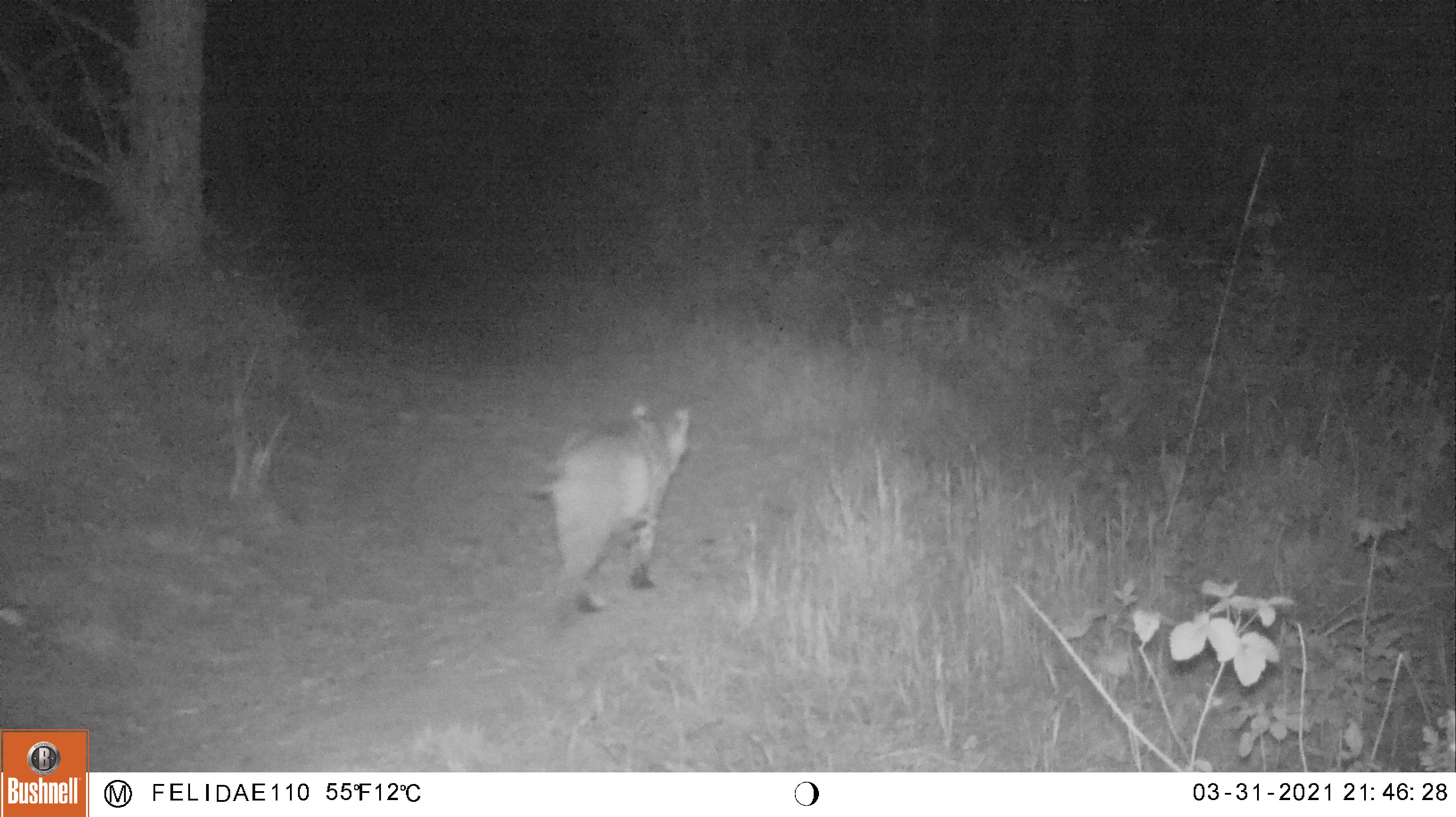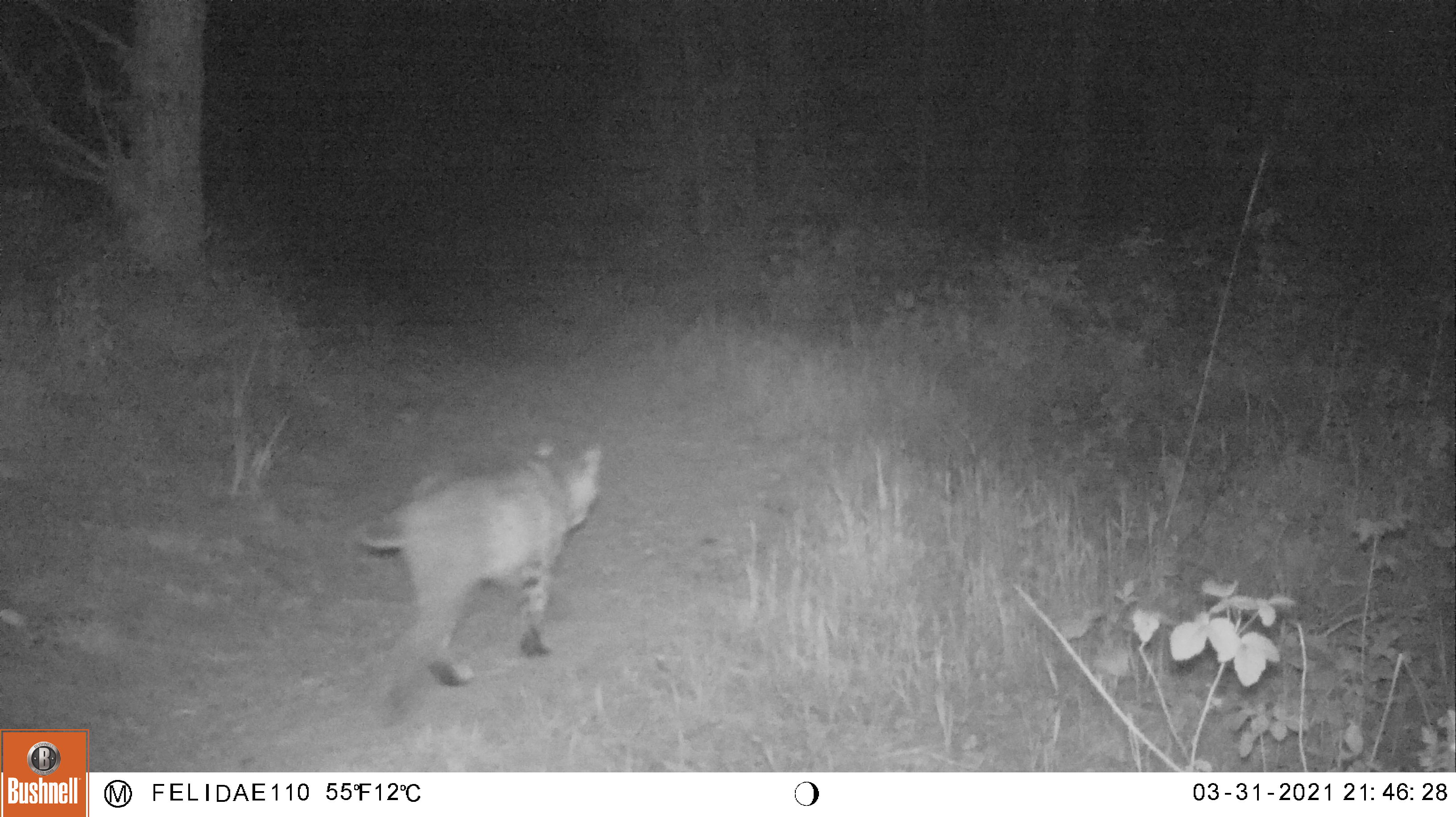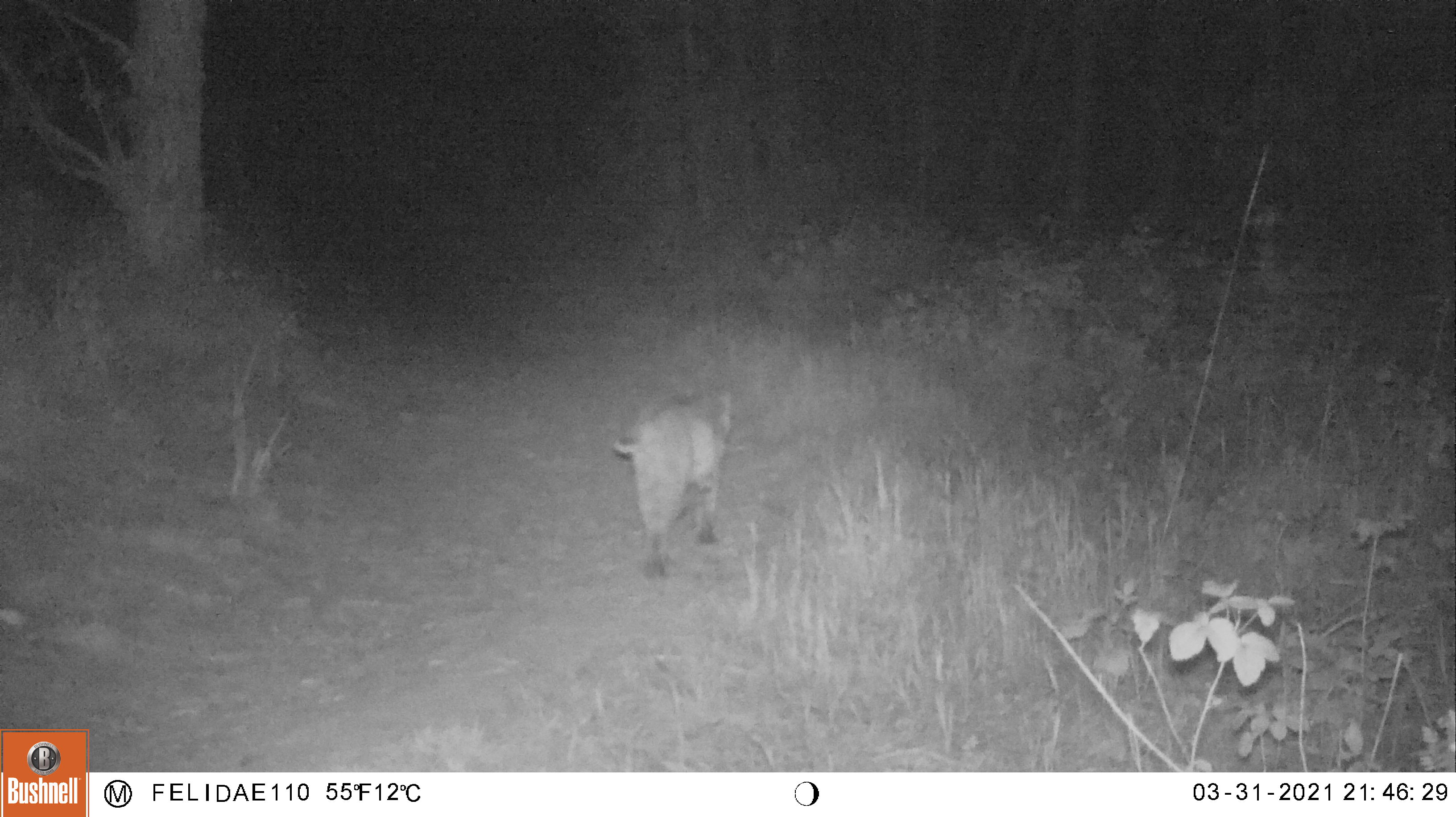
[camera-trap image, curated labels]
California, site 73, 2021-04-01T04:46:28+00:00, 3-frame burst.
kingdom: Animalia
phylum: Chordata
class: Mammalia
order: Carnivora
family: Felidae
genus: Lynx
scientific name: Lynx rufus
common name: bobcat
Bobcat (Lynx rufus).